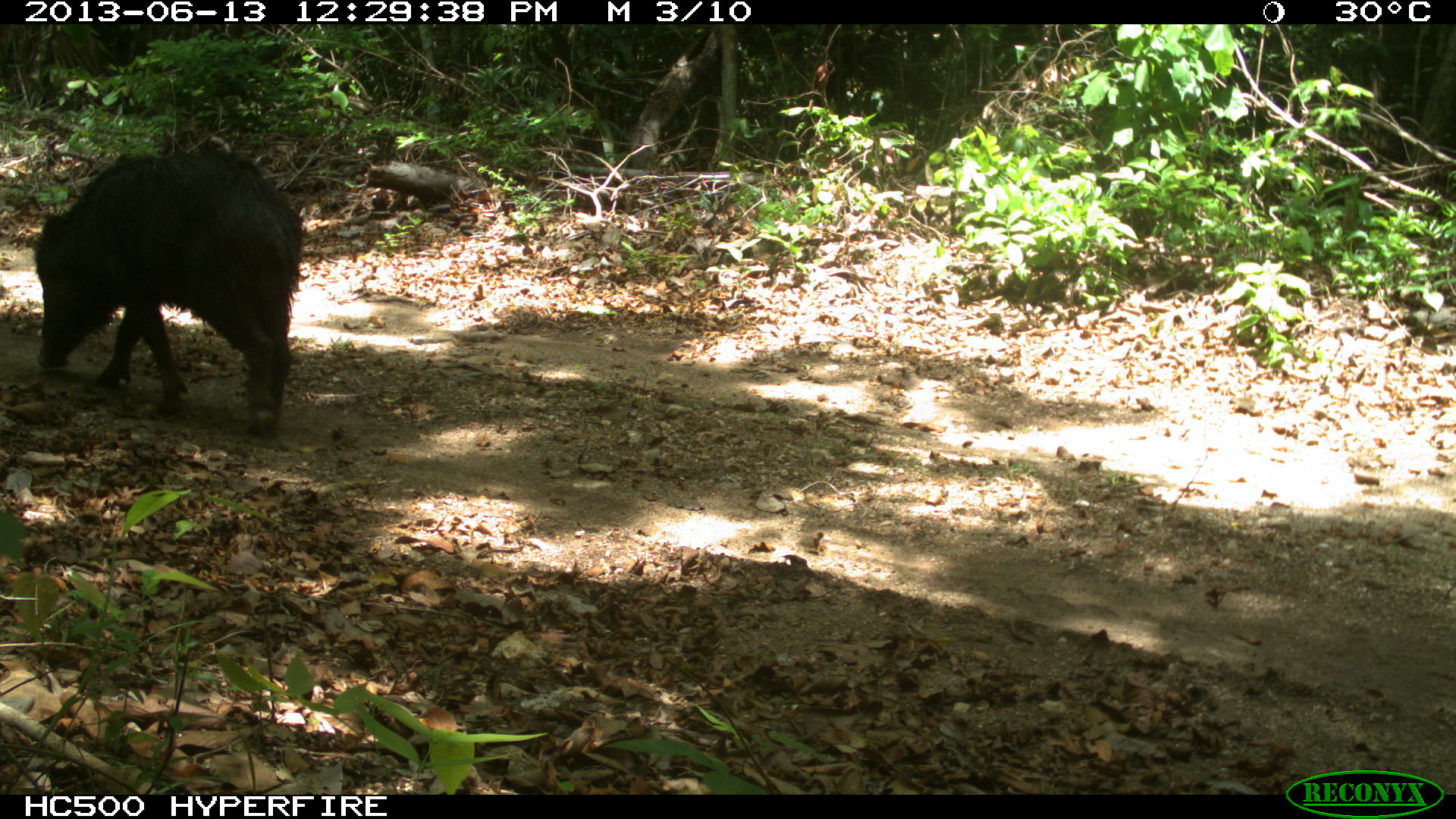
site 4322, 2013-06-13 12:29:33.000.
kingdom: Animalia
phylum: Chordata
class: Mammalia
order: Artiodactyla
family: Tayassuidae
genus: Tayassu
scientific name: Tayassu pecari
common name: white-lipped peccary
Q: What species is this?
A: Tayassu pecari (white-lipped peccary).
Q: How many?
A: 3.